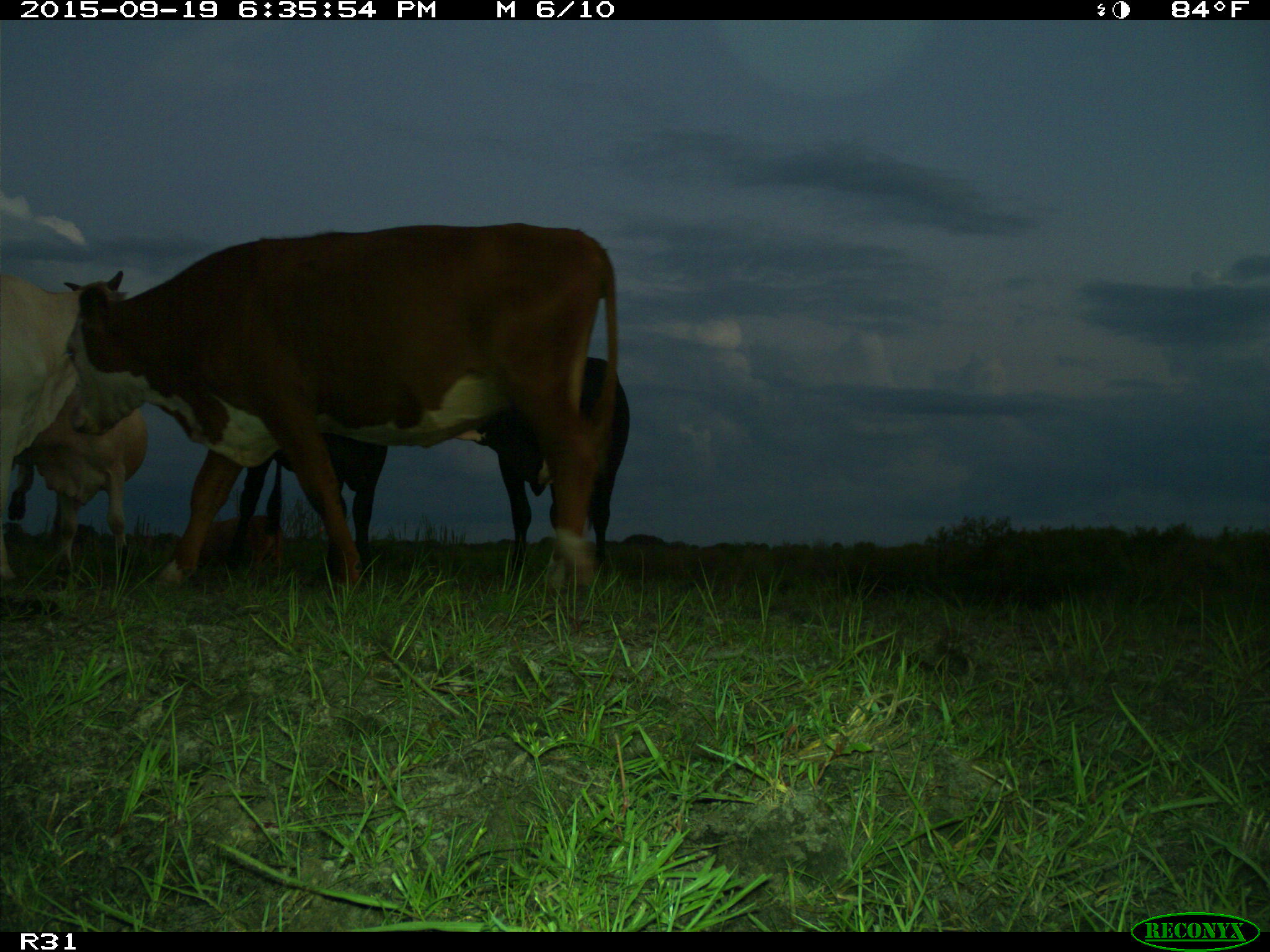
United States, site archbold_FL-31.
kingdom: Animalia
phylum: Chordata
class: Mammalia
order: Artiodactyla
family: Bovidae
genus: Bos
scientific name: Bos taurus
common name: domestic cow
Bos taurus (domestic cow).